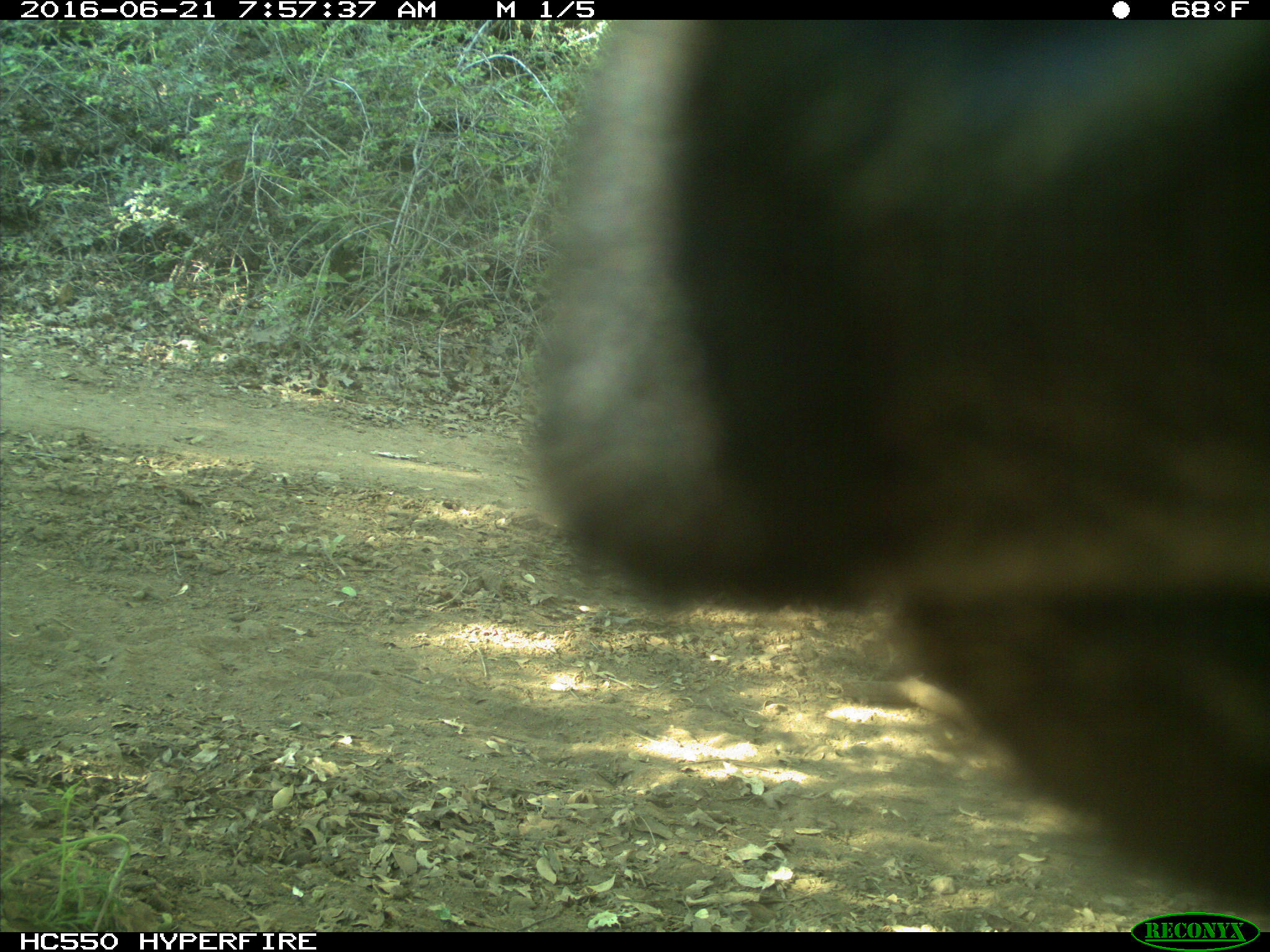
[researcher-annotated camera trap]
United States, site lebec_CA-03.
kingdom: Animalia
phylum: Chordata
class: Mammalia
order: Artiodactyla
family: Bovidae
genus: Bos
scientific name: Bos taurus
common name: domestic cow